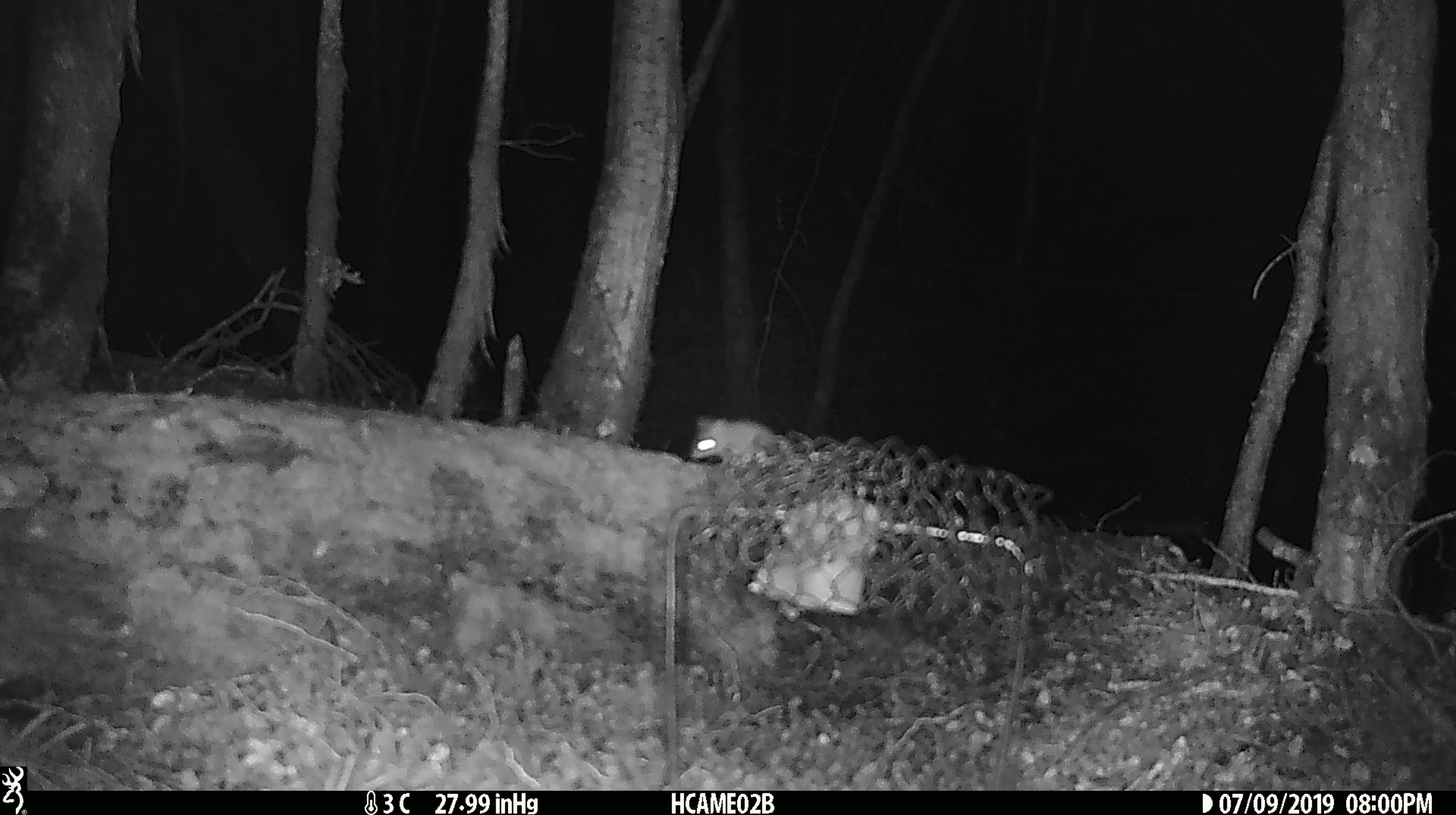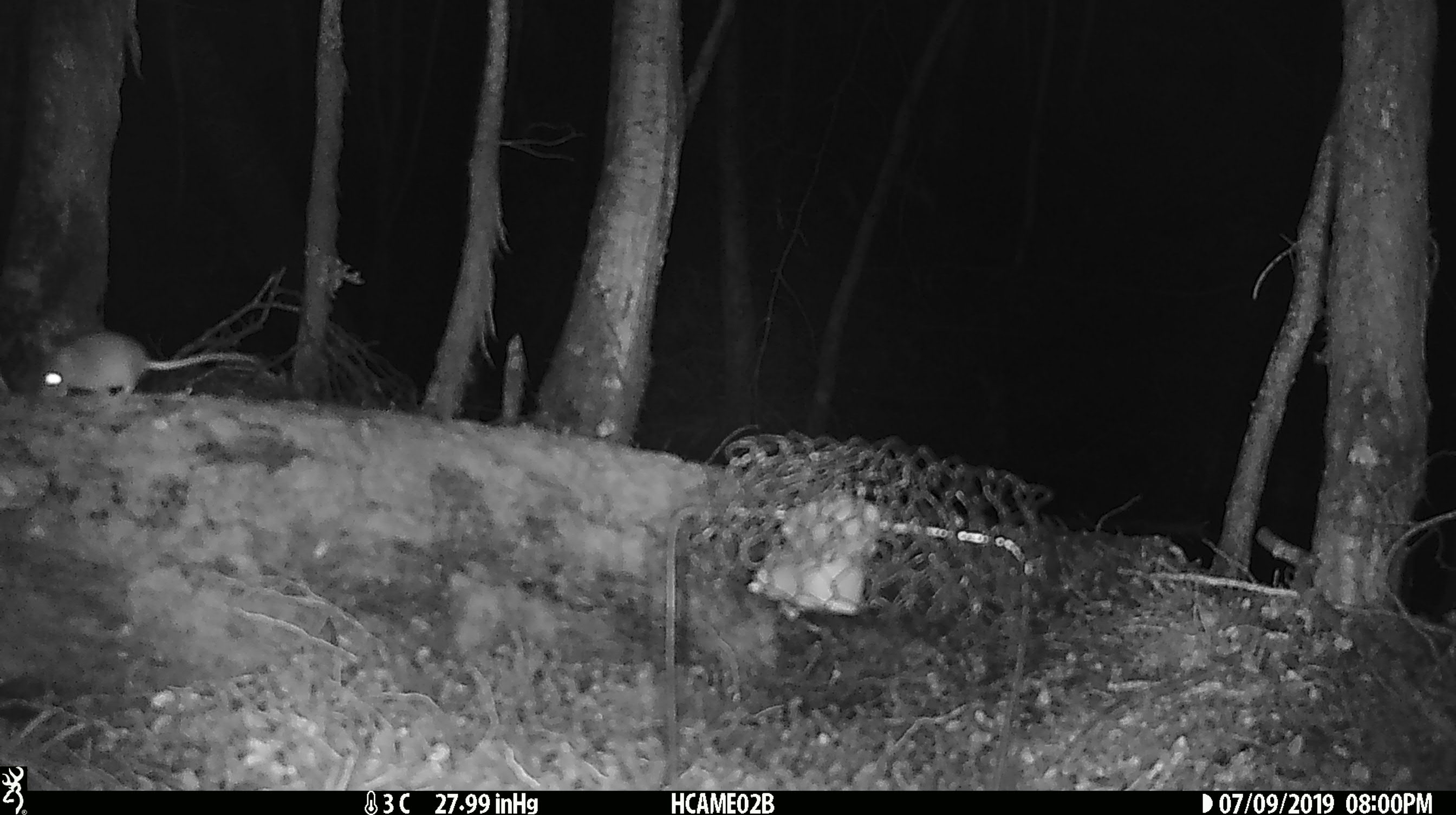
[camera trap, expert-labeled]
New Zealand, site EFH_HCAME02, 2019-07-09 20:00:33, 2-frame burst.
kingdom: Animalia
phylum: Chordata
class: Mammalia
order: Rodentia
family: Muridae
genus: Mus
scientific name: Mus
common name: mouse